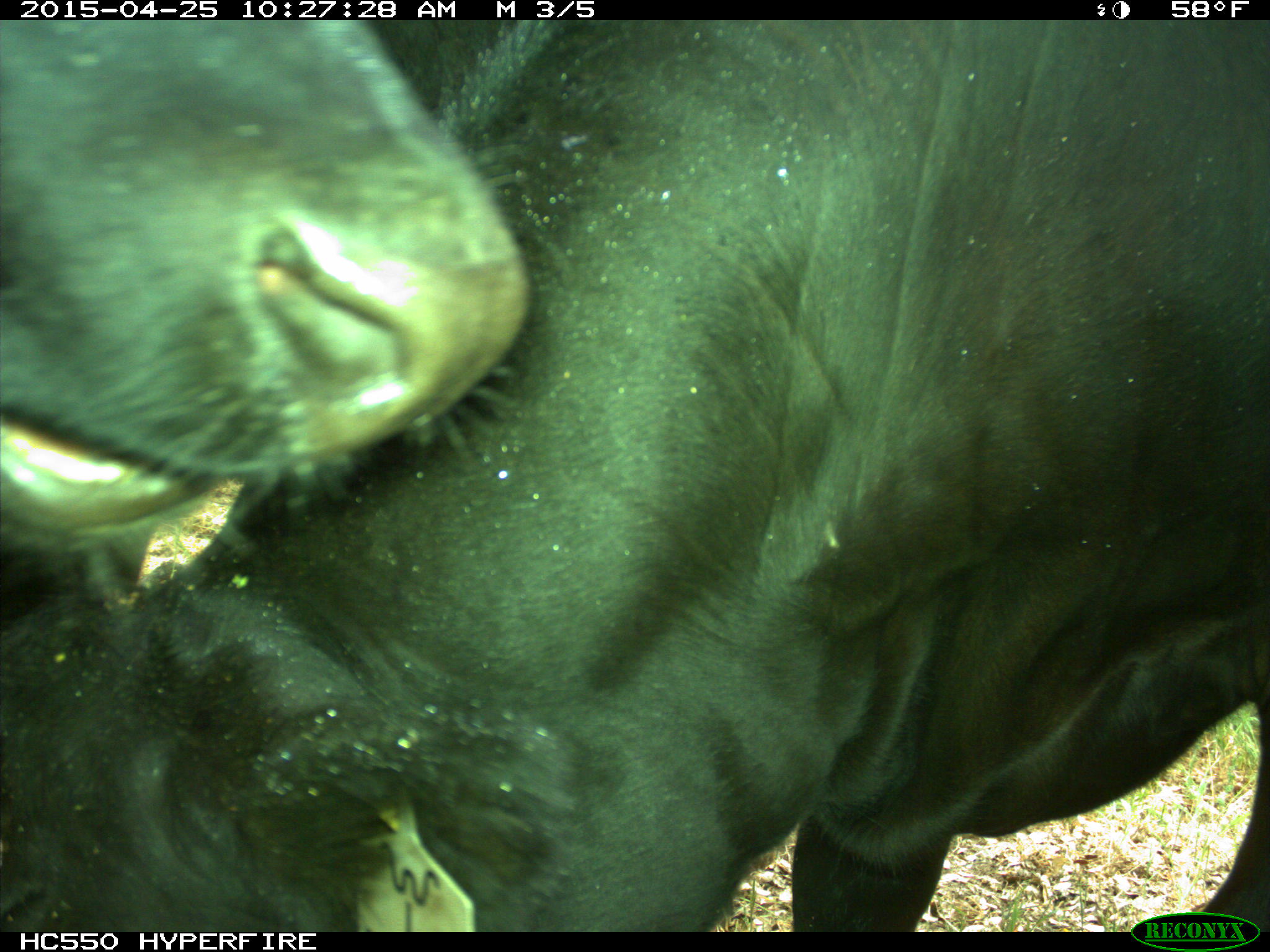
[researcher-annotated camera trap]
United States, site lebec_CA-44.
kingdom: Animalia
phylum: Chordata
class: Mammalia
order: Artiodactyla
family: Suidae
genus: Sus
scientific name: Sus scrofa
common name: wild boar